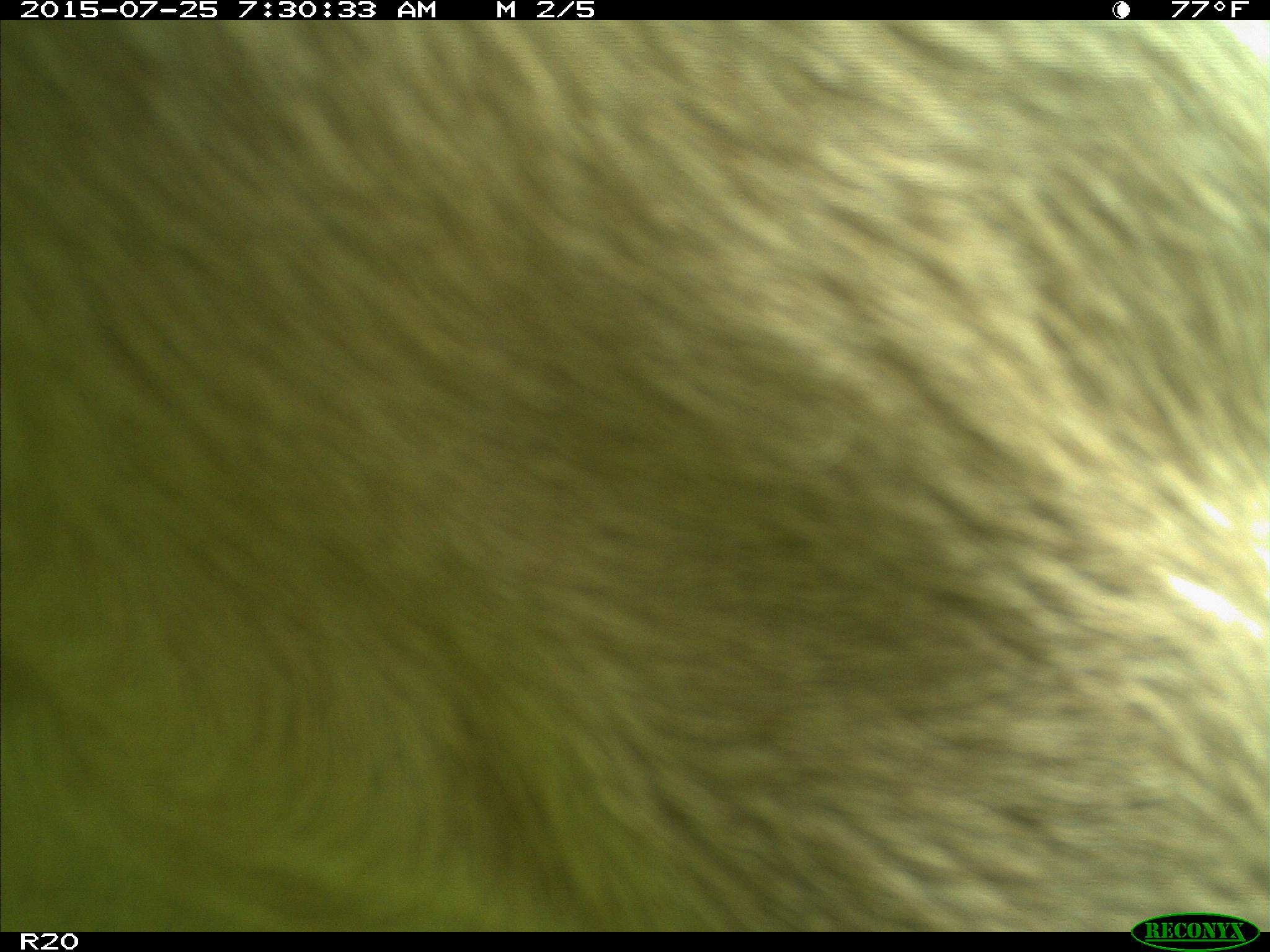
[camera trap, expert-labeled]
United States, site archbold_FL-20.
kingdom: Animalia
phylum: Chordata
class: Mammalia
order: Artiodactyla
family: Bovidae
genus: Bos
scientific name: Bos taurus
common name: domestic cow